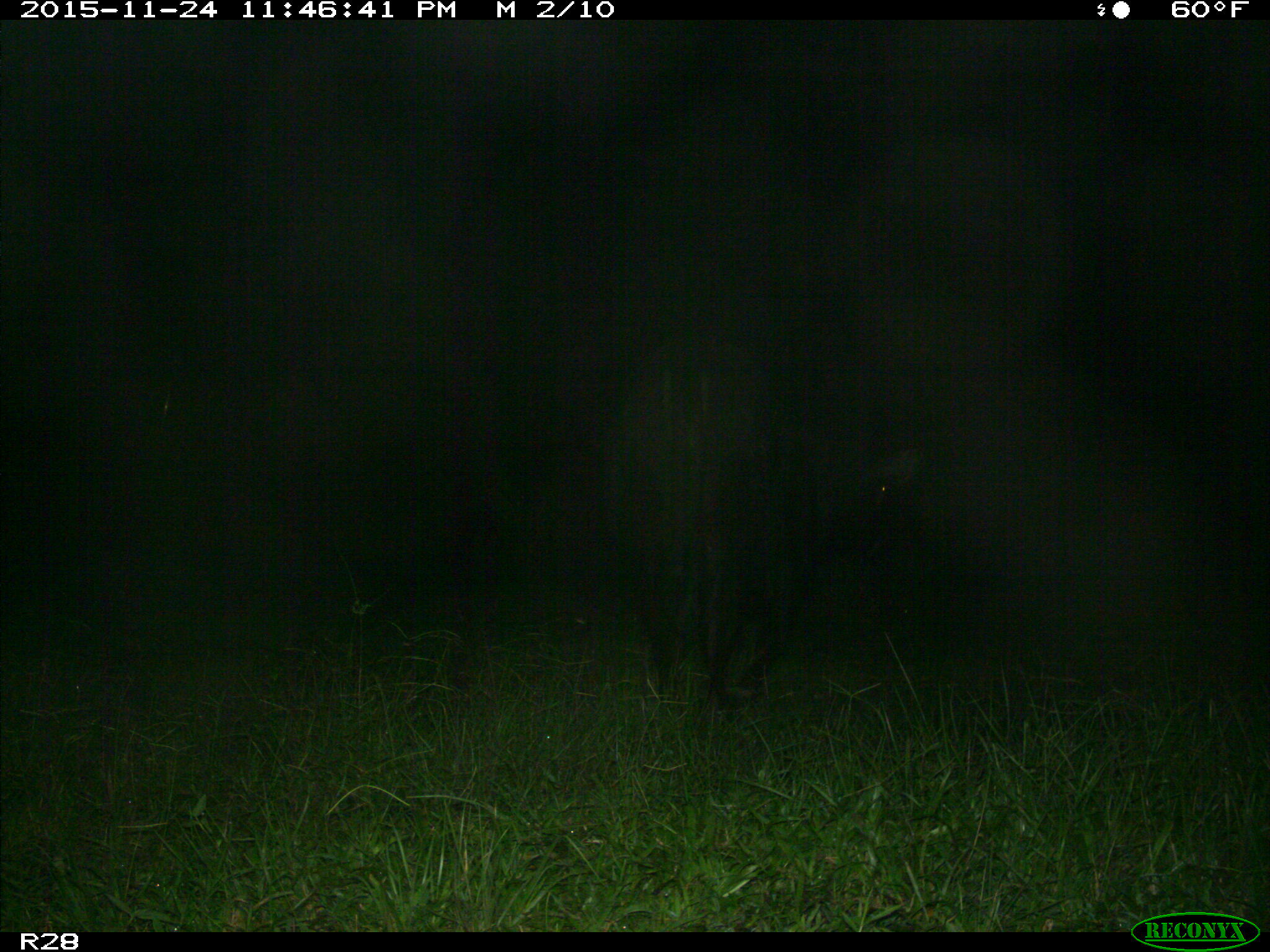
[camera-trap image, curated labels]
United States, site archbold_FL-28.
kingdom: Animalia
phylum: Chordata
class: Mammalia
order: Artiodactyla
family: Bovidae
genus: Bos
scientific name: Bos taurus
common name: domestic cow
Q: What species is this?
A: Bos taurus (domestic cow).